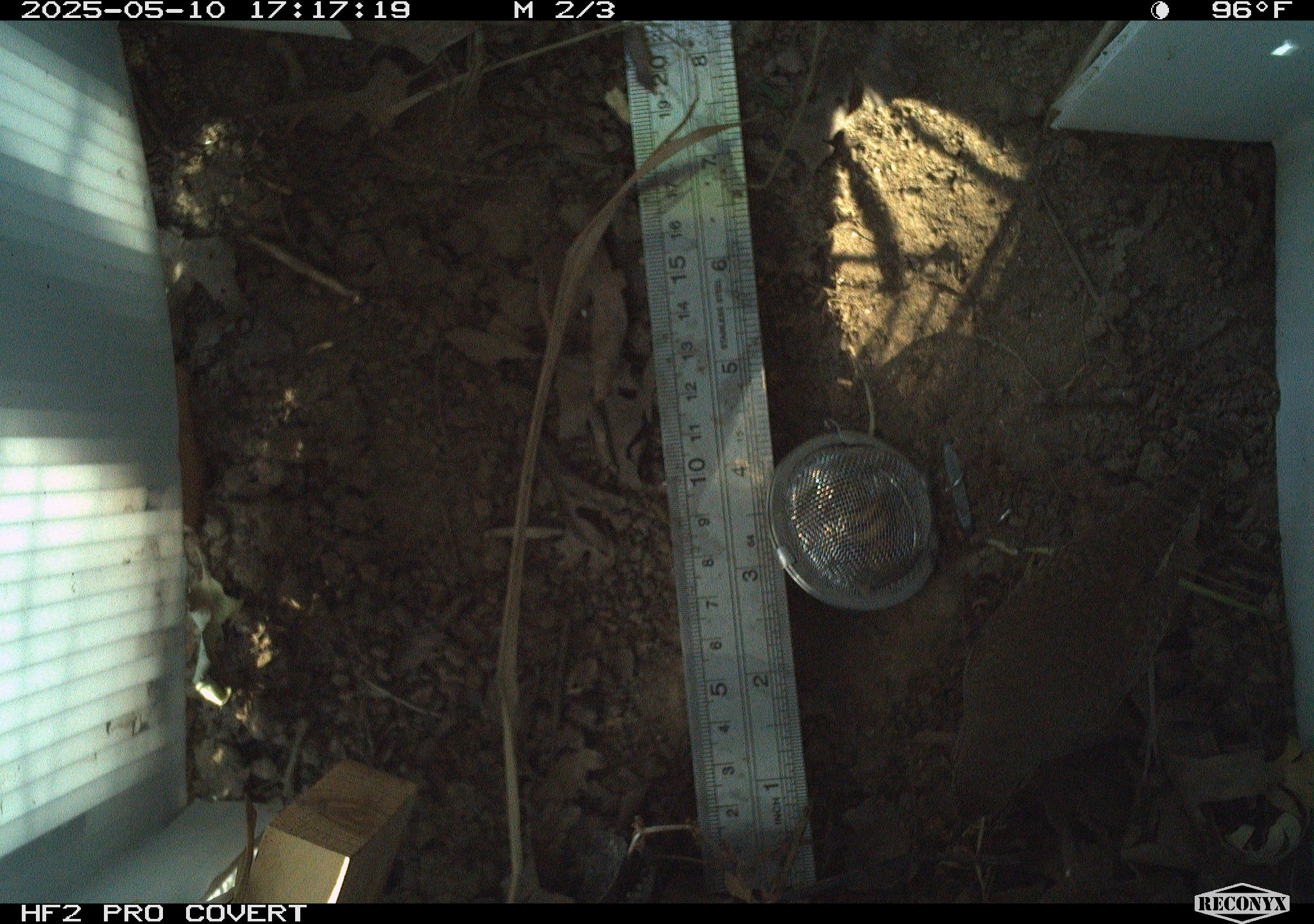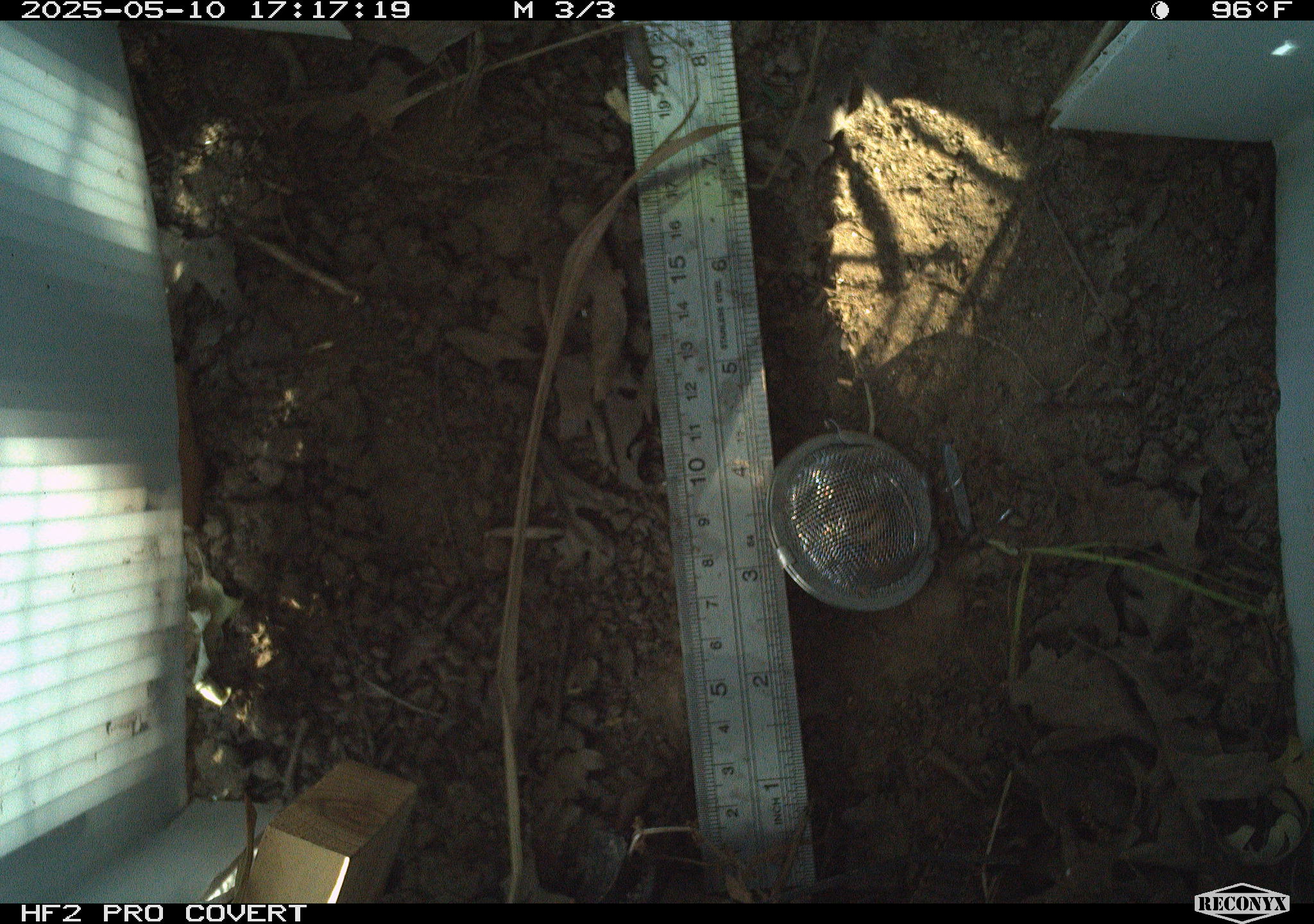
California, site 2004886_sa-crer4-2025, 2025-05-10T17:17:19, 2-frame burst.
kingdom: Animalia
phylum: Chordata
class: Aves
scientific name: Aves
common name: bird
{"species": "bird (Aves)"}